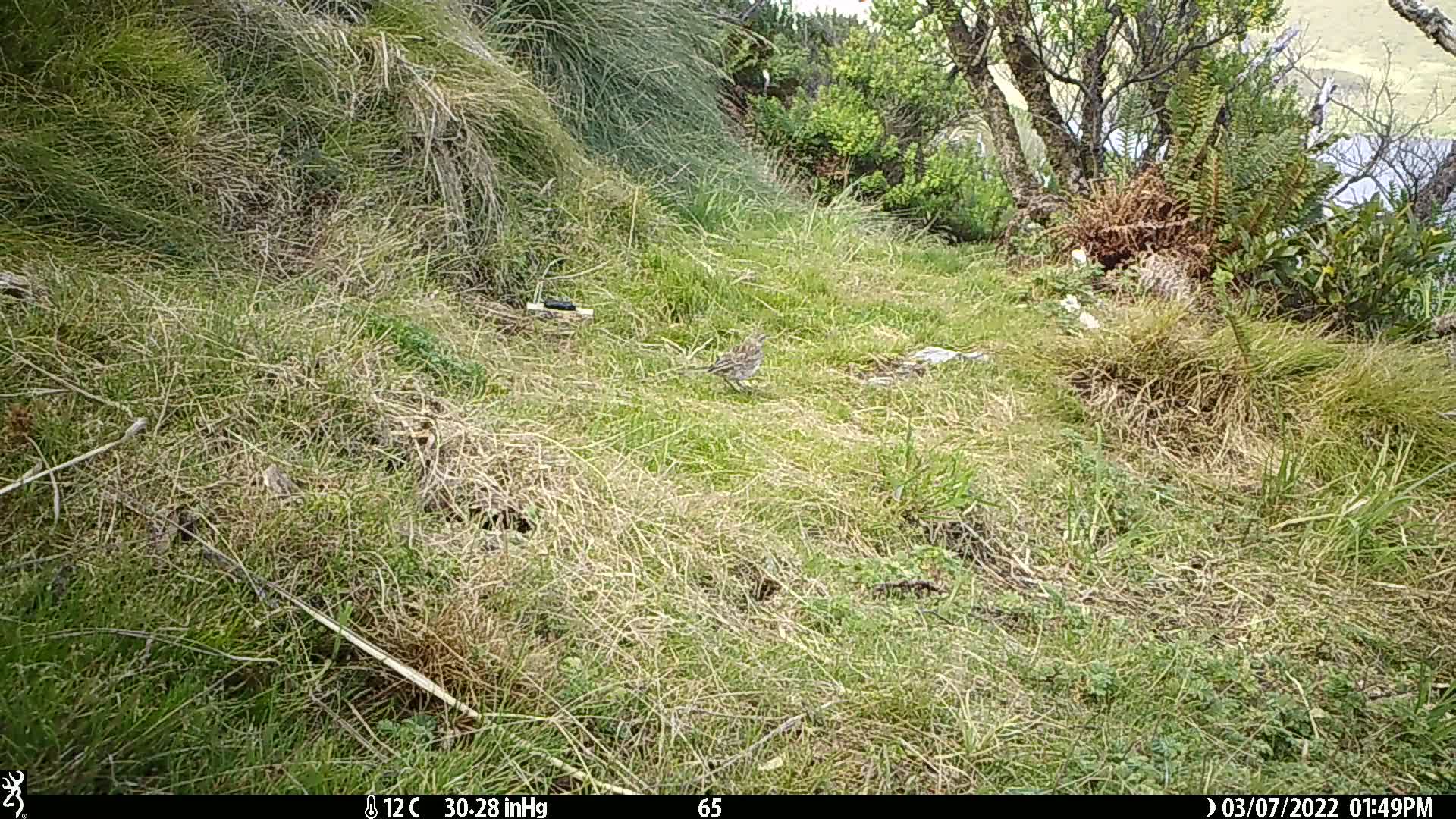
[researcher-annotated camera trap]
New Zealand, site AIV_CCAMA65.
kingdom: Animalia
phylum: Chordata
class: Aves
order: Passeriformes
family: Motacillidae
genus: Anthus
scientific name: Anthus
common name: pipit